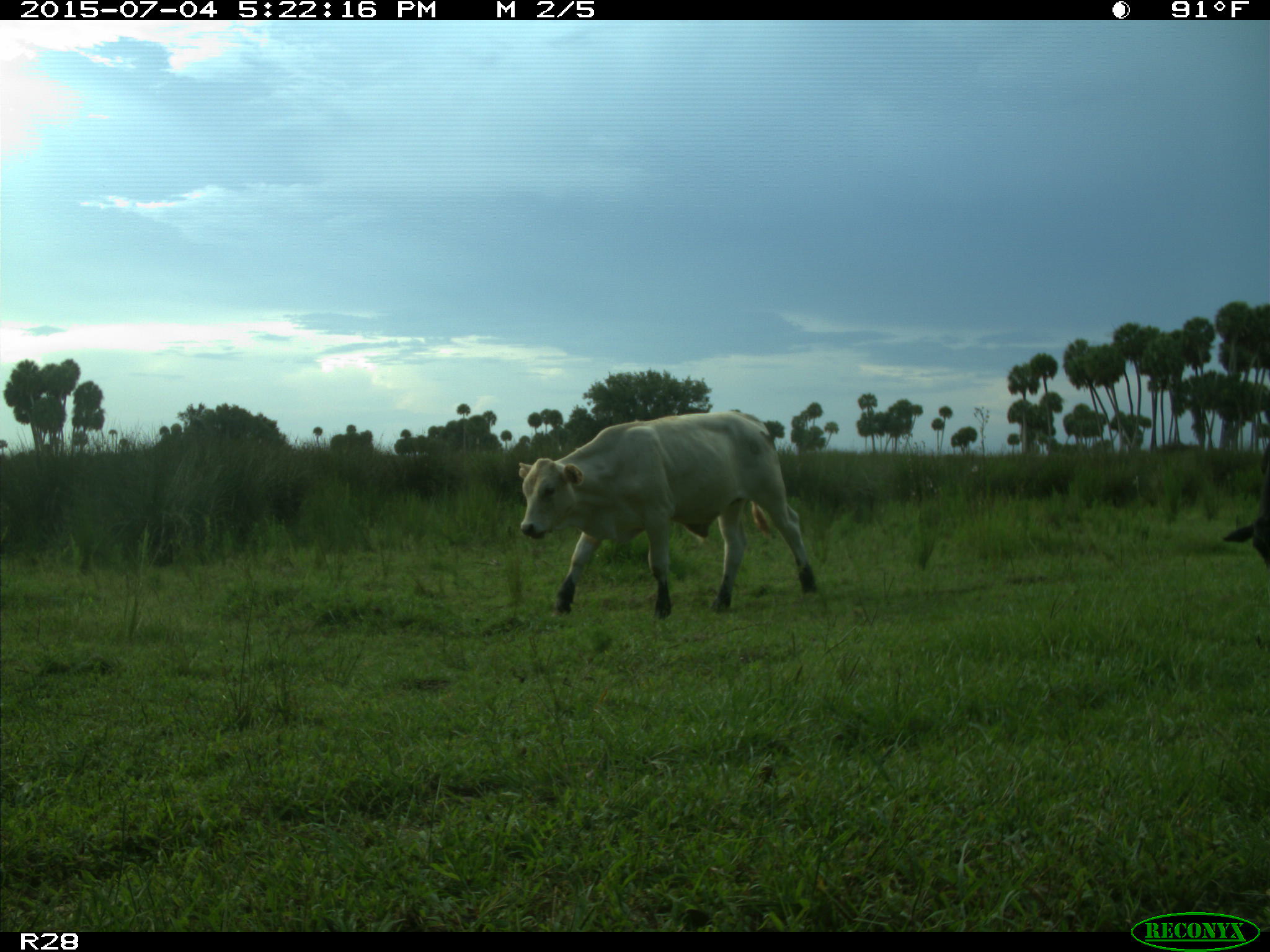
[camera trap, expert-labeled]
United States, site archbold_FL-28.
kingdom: Animalia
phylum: Chordata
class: Mammalia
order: Artiodactyla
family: Bovidae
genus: Bos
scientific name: Bos taurus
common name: domestic cow